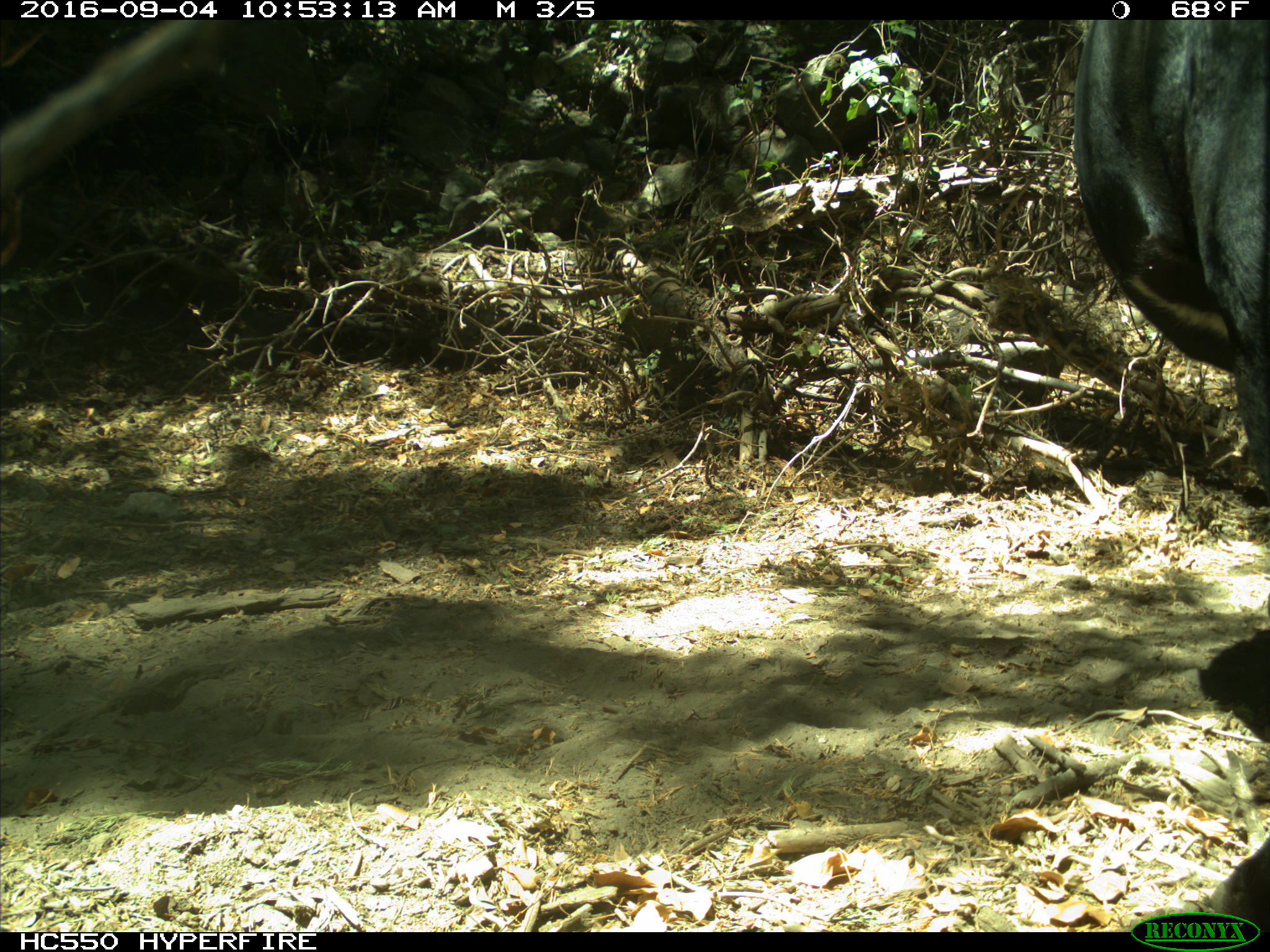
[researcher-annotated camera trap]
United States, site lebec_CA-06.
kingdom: Animalia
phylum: Chordata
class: Mammalia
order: Artiodactyla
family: Bovidae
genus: Bos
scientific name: Bos taurus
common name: domestic cow